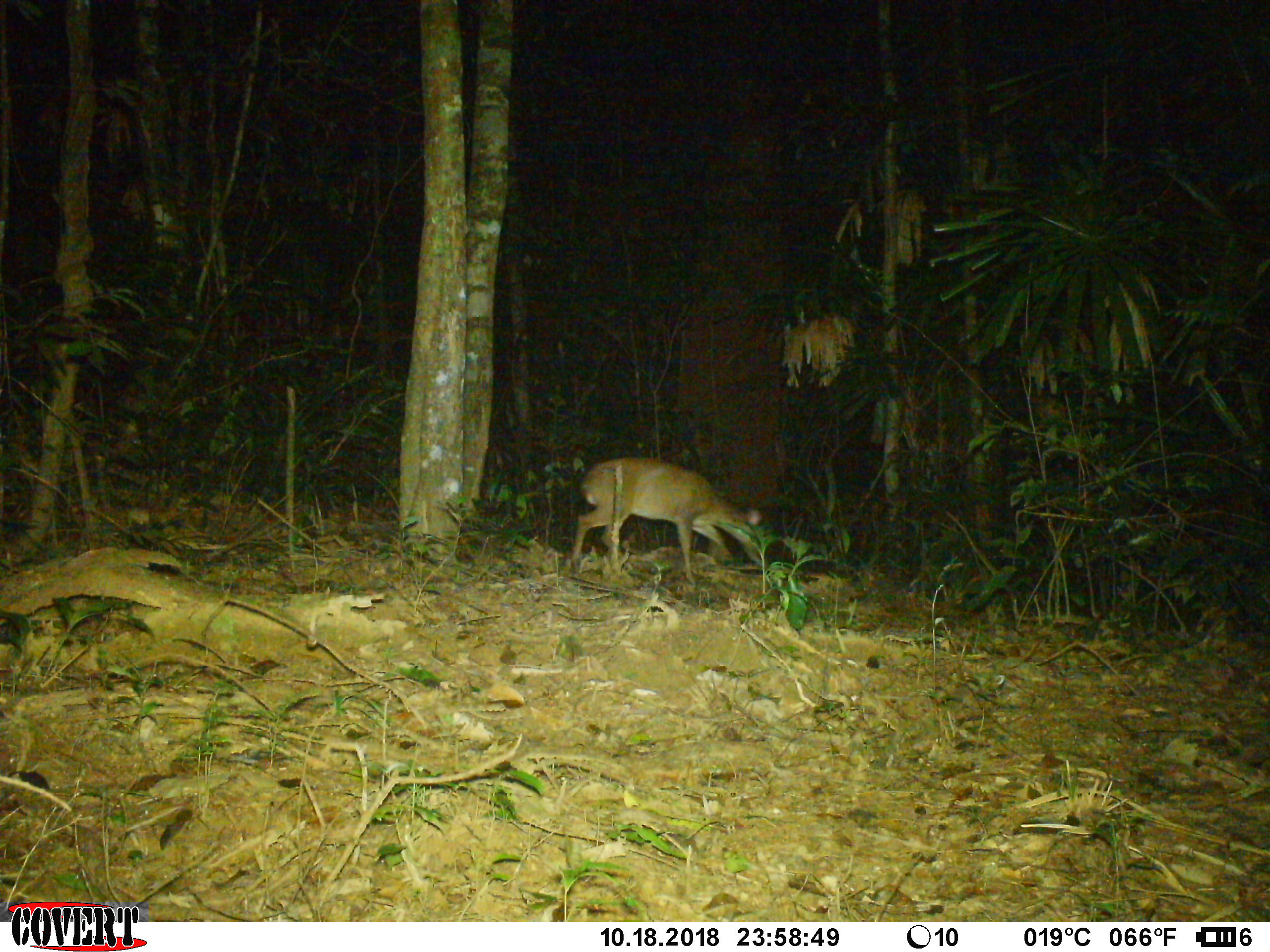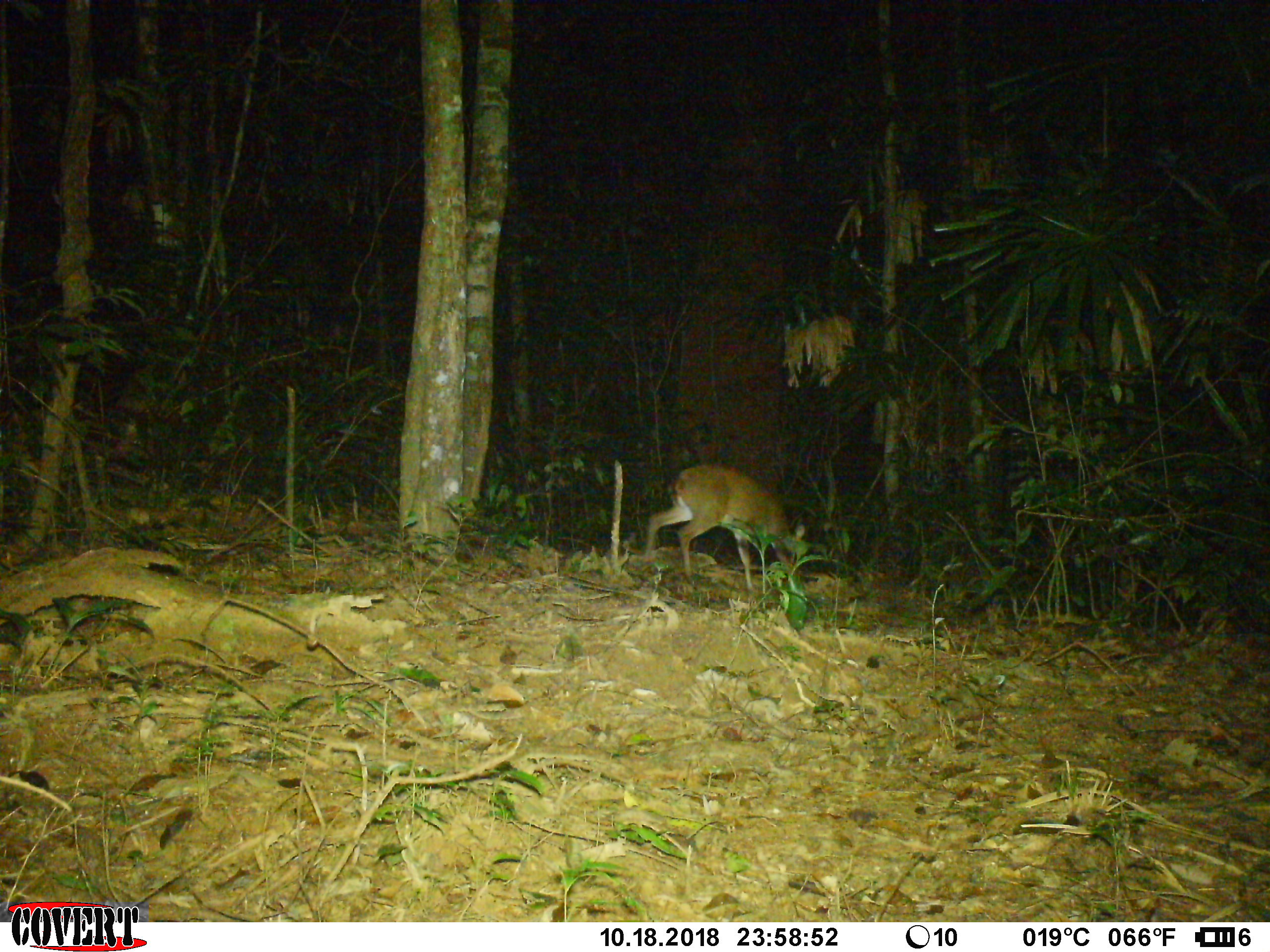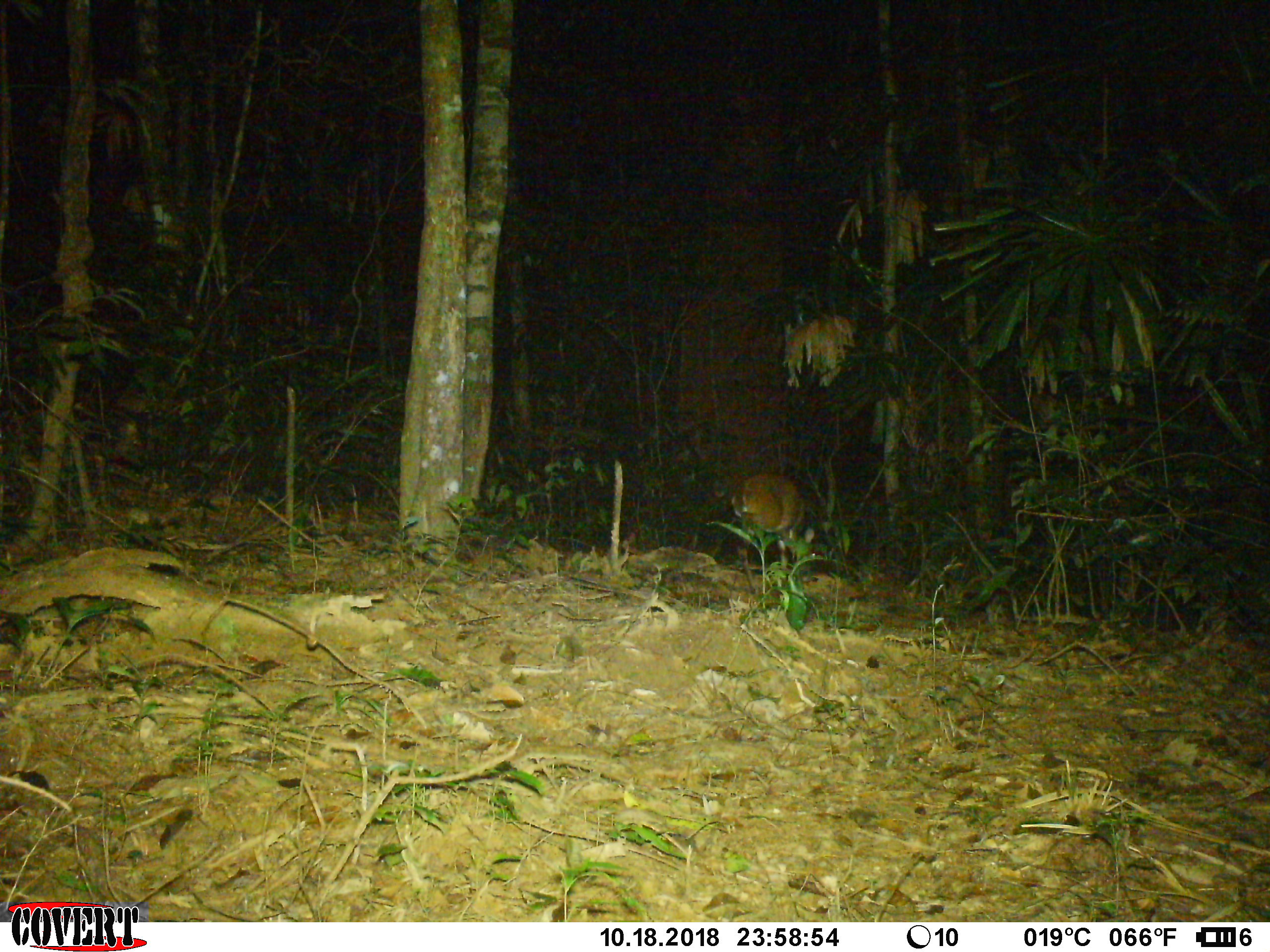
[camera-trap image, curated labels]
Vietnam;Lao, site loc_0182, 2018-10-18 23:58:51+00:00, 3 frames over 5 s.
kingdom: Animalia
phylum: Chordata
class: Mammalia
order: Artiodactyla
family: Cervidae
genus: Muntiacus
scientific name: Muntiacus vuquangensis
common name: large-antlered muntjac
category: large antlered muntjac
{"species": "large antlered muntjac (large-antlered muntjac) (Muntiacus vuquangensis)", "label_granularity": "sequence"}